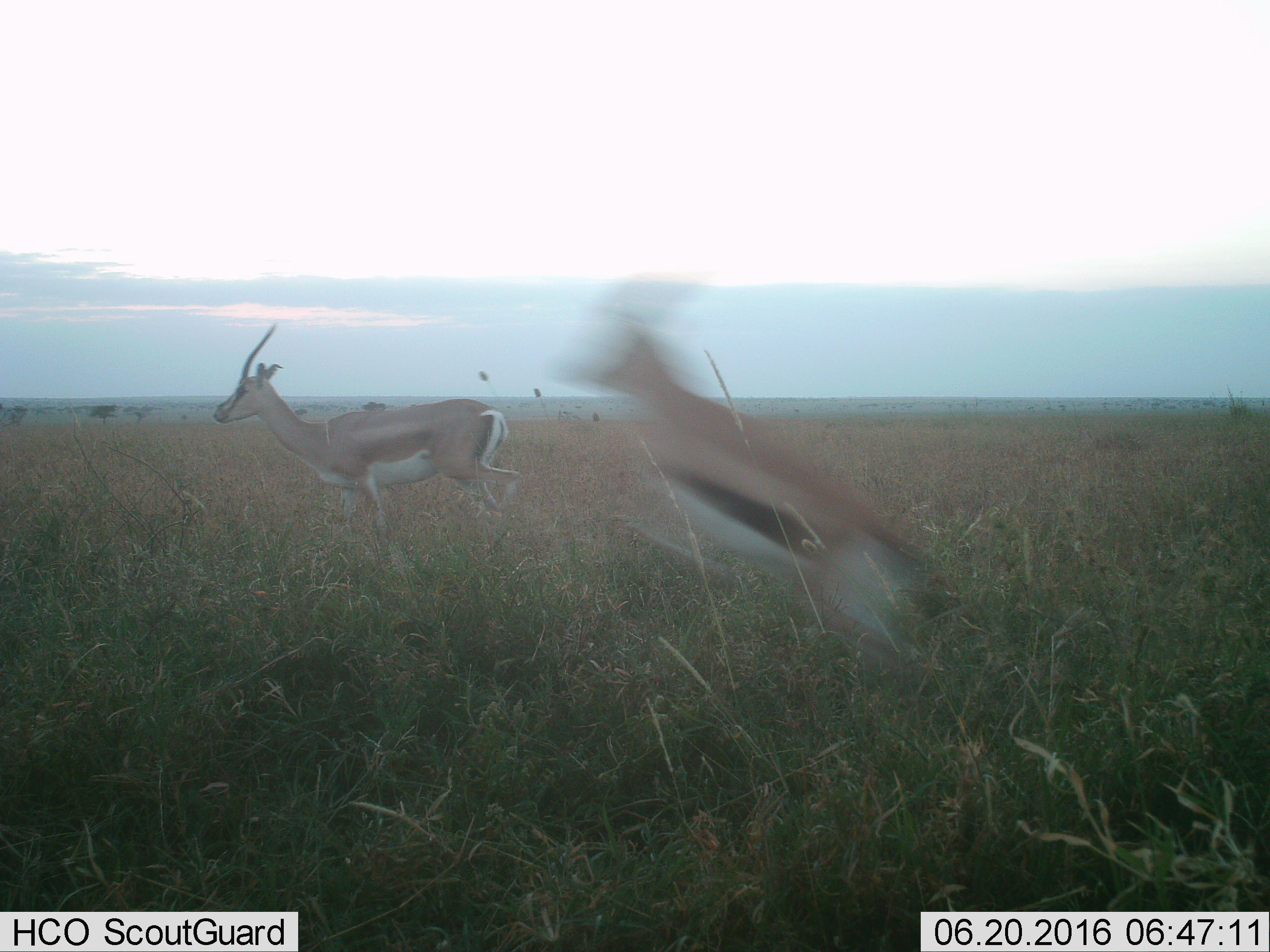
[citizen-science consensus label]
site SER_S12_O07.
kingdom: Animalia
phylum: Chordata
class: Mammalia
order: Artiodactyla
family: Bovidae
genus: Eudorcas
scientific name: Eudorcas thomsonii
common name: thomson's gazelle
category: gazellethomsons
Gazellethomsons (thomson's gazelle) (Eudorcas thomsonii), count 1. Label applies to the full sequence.